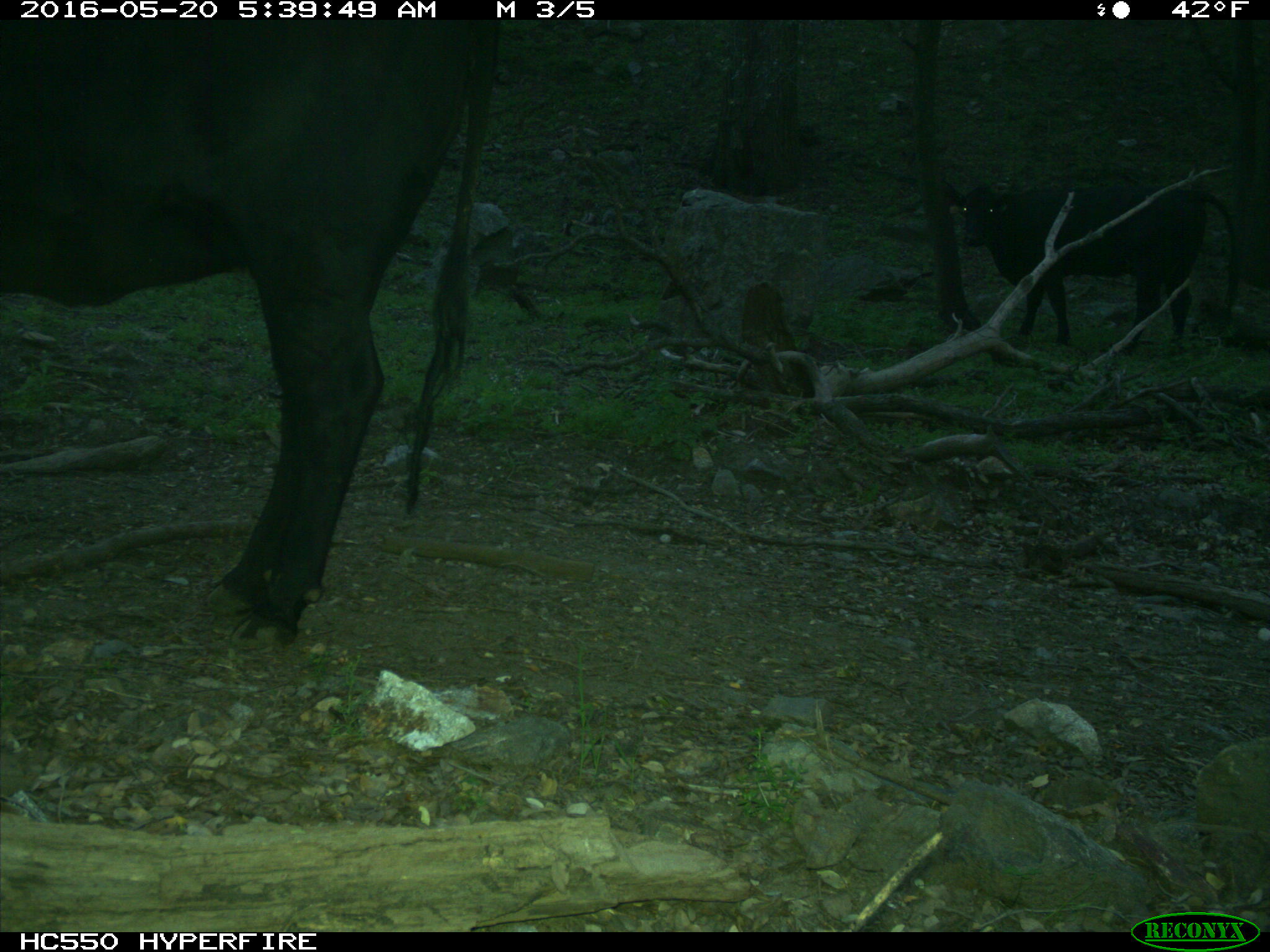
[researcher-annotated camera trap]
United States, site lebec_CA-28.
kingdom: Animalia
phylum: Chordata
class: Mammalia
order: Artiodactyla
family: Bovidae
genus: Bos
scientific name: Bos taurus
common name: domestic cow